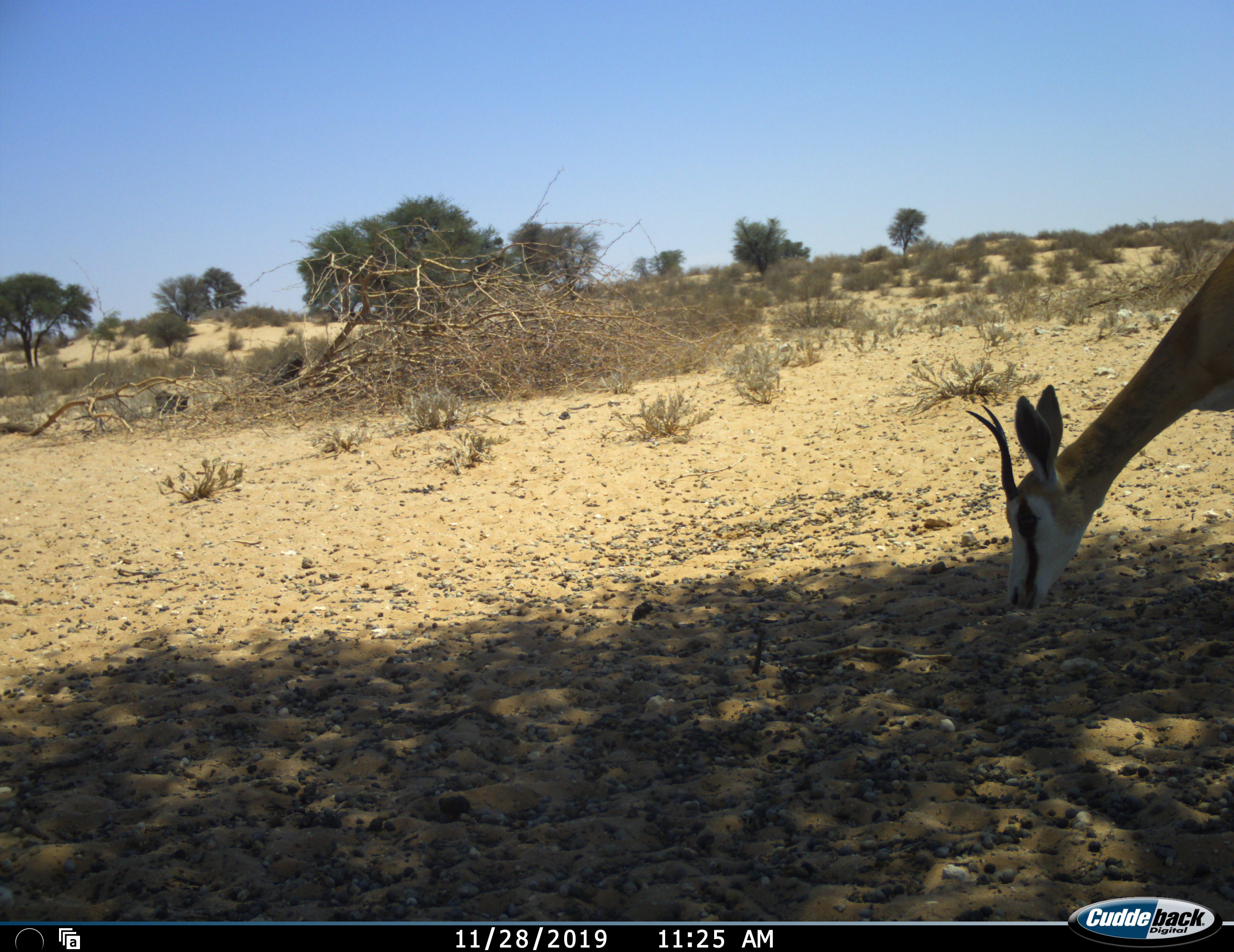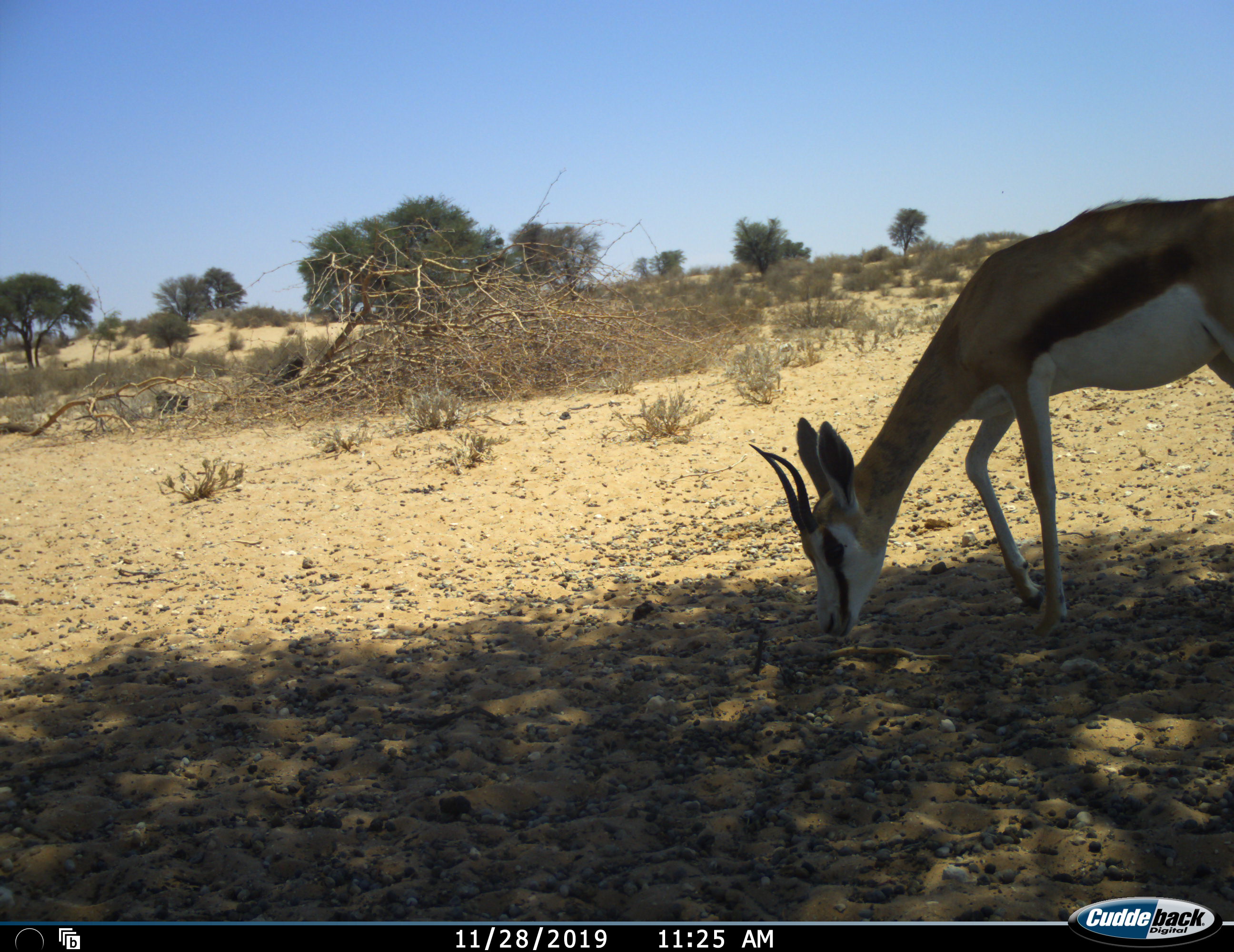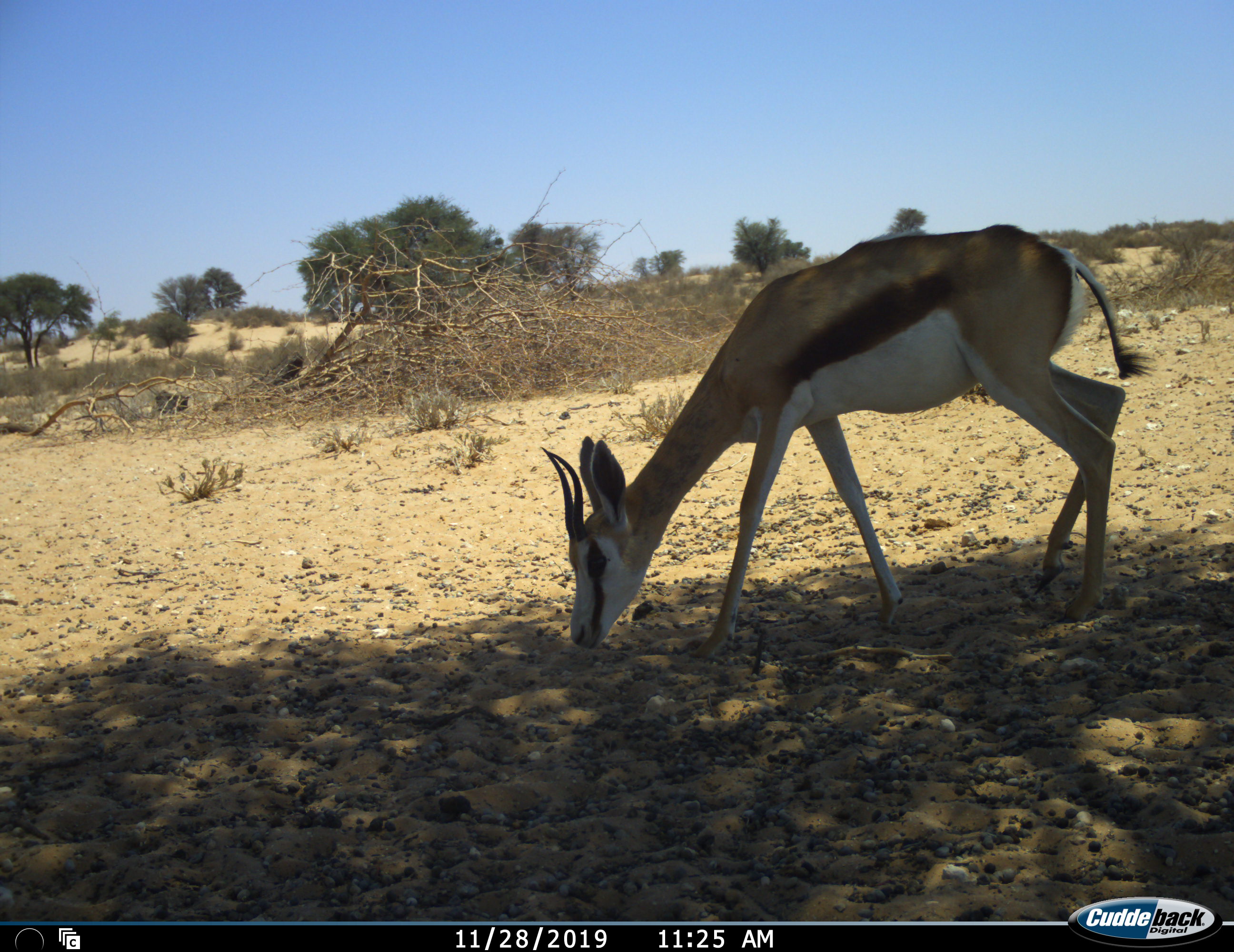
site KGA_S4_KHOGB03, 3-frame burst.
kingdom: Animalia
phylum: Chordata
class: Mammalia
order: Artiodactyla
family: Bovidae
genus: Antidorcas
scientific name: Antidorcas marsupialis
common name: springbok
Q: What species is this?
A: Springbok (Antidorcas marsupialis).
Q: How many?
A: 1.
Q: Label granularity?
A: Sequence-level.